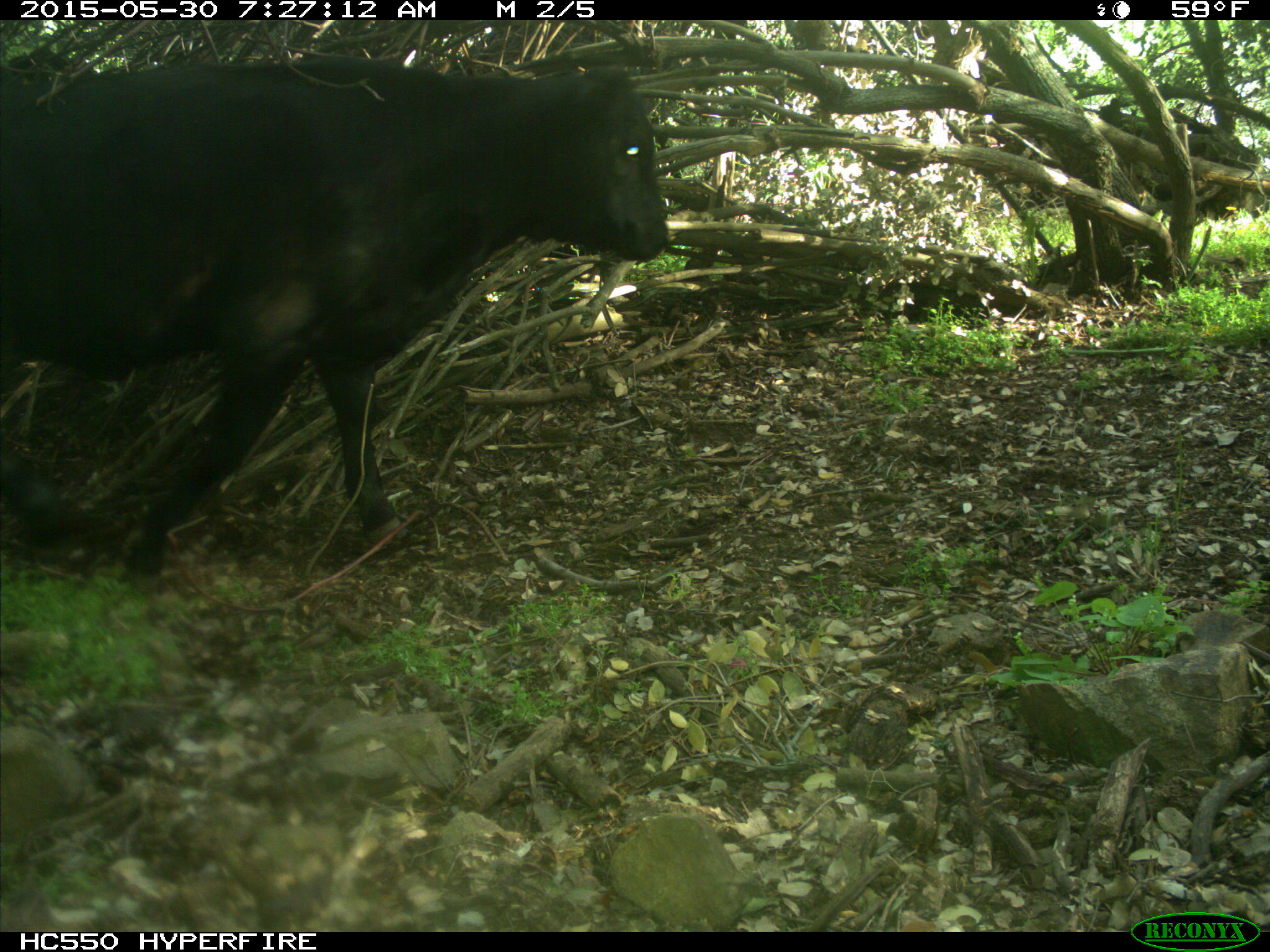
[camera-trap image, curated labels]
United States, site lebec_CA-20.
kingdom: Animalia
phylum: Chordata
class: Mammalia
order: Artiodactyla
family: Bovidae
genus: Bos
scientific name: Bos taurus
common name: domestic cow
Bos taurus (domestic cow).